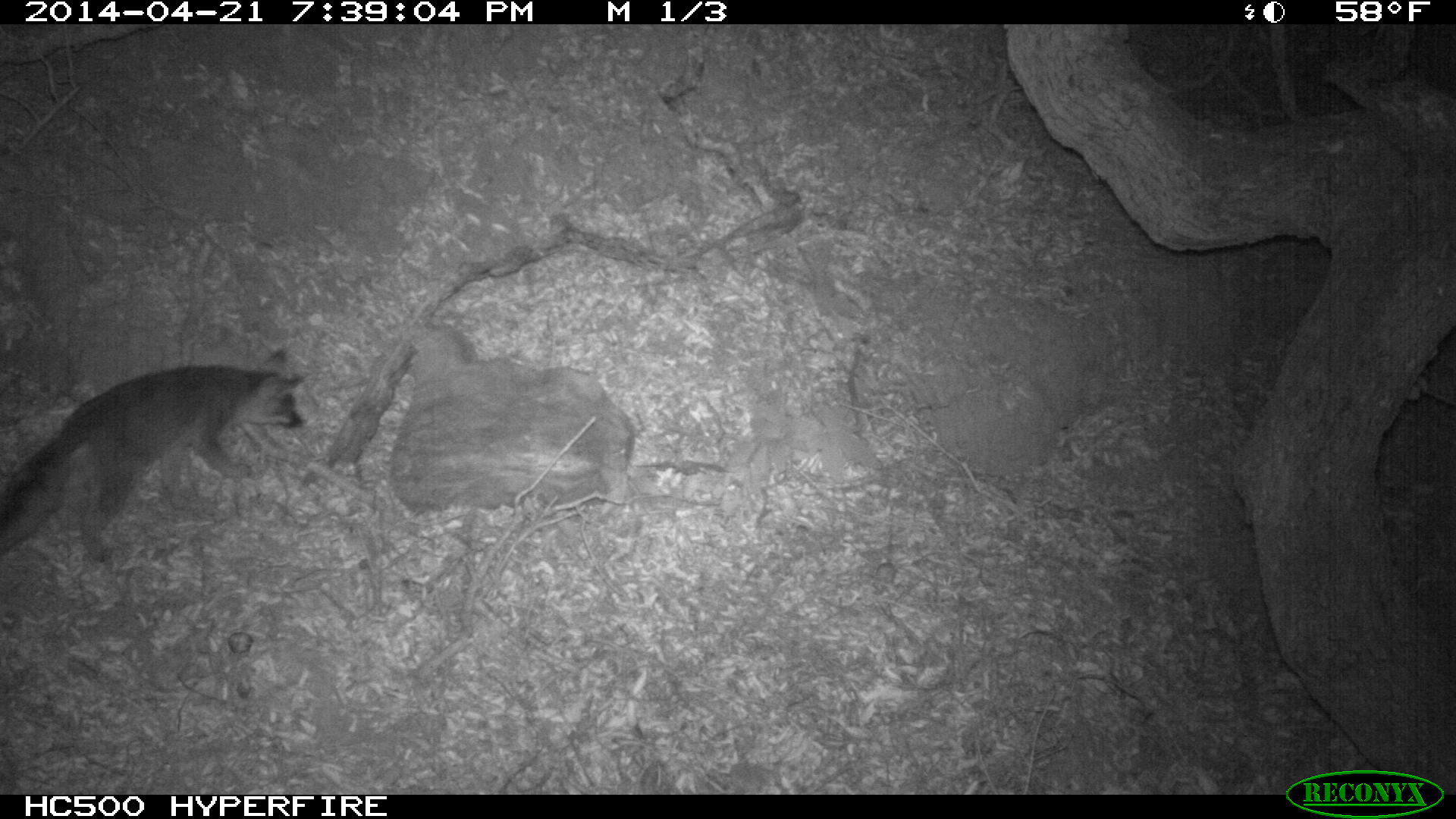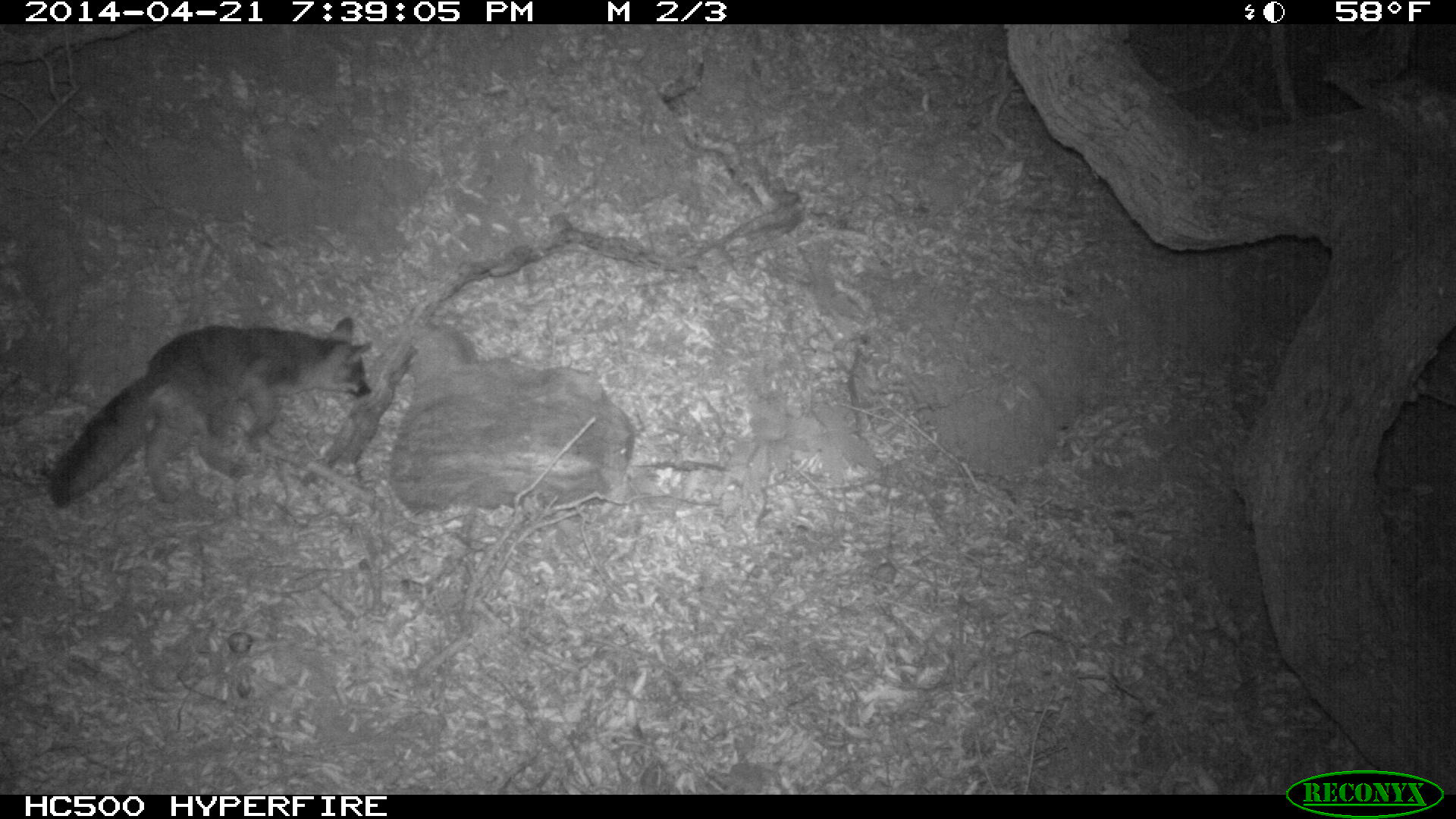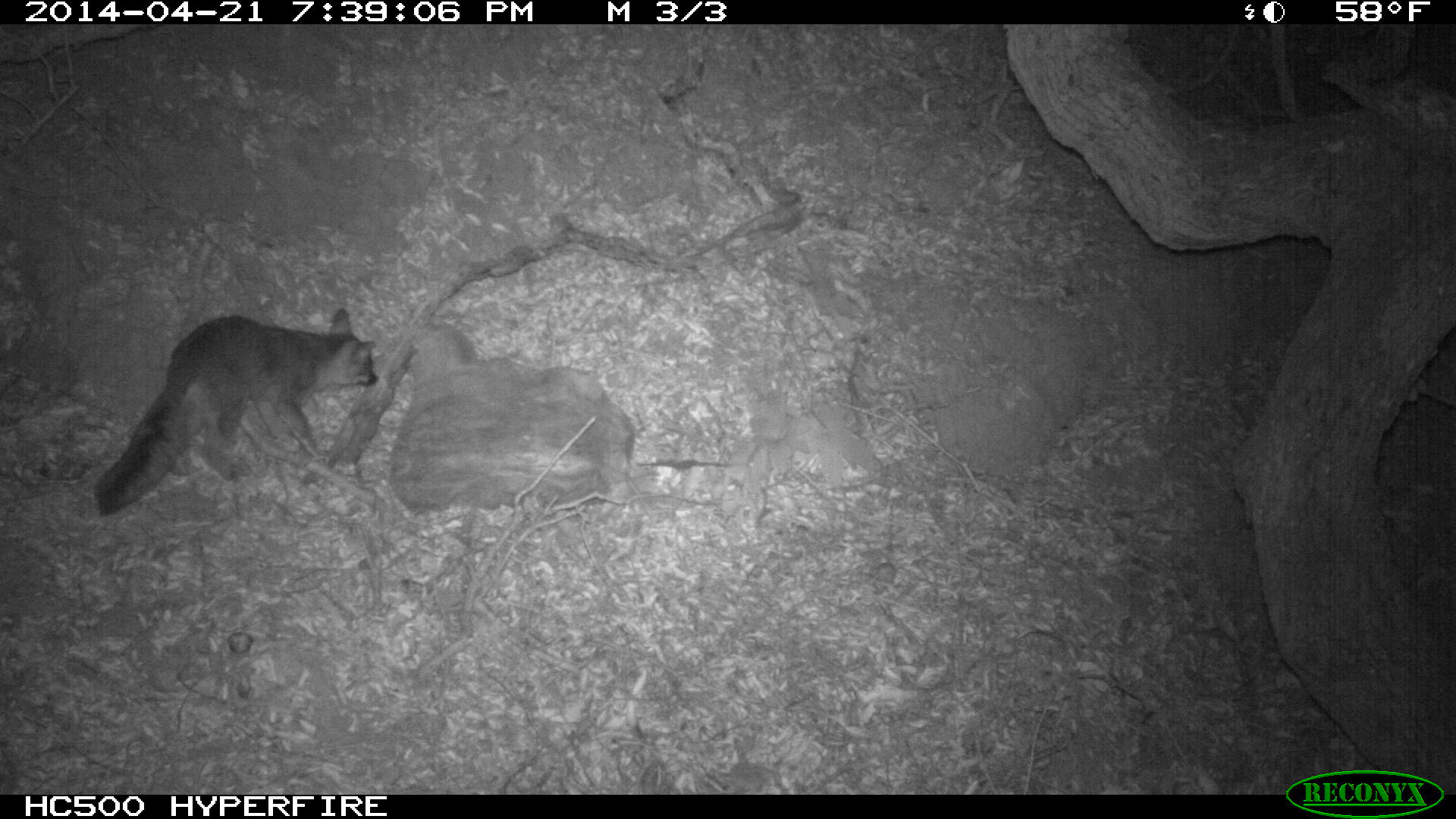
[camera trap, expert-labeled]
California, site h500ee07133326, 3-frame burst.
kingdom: Animalia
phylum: Chordata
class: Mammalia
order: Carnivora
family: Canidae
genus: Urocyon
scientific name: Urocyon littoralis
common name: island fox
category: fox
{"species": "fox (island fox) (Urocyon littoralis)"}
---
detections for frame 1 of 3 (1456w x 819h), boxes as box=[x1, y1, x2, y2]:
fox: box=[0, 349, 305, 563]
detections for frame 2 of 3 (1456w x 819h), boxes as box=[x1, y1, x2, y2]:
fox: box=[50, 316, 372, 508]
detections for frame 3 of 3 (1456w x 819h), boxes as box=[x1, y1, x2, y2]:
fox: box=[93, 306, 380, 517]